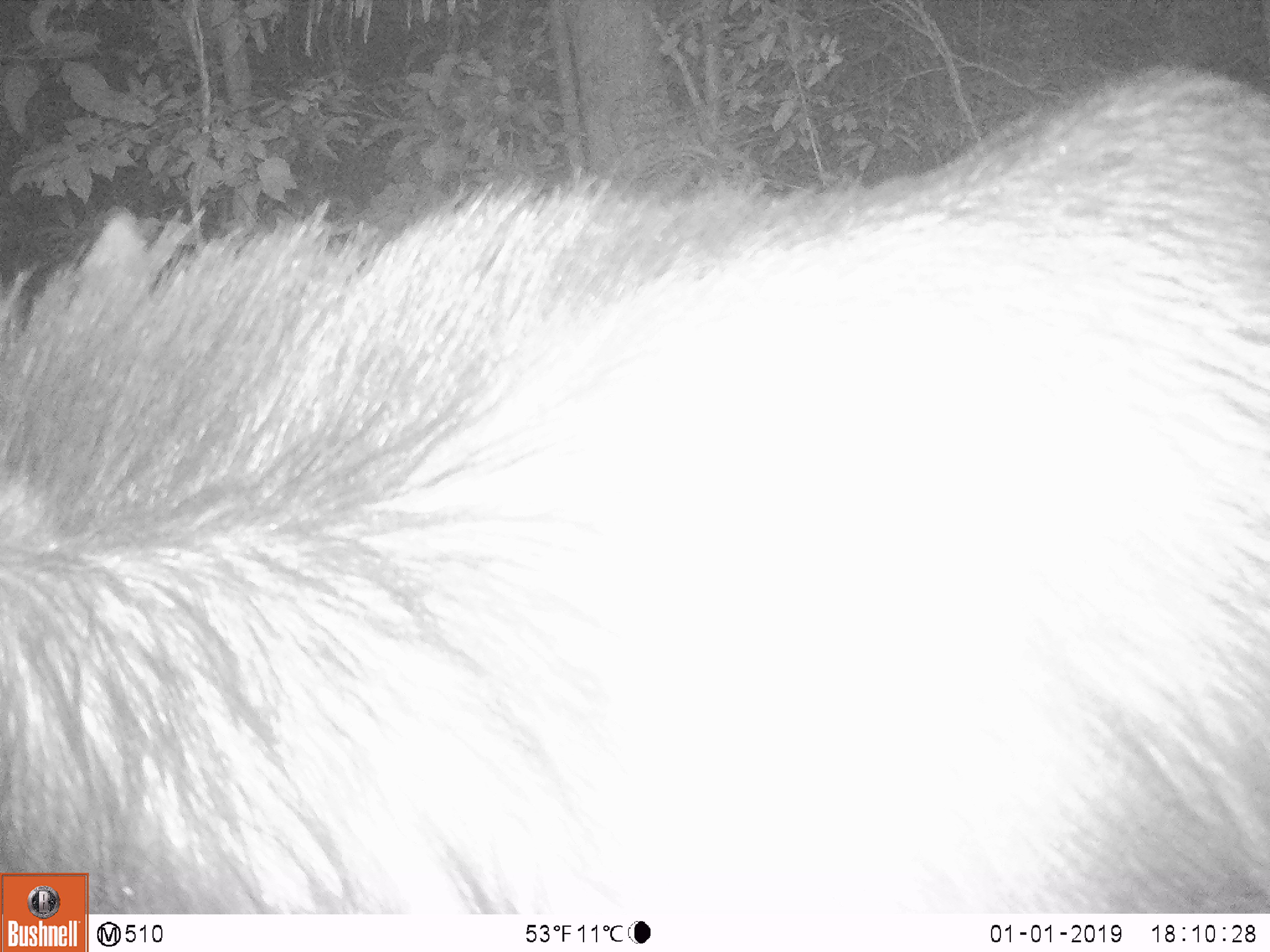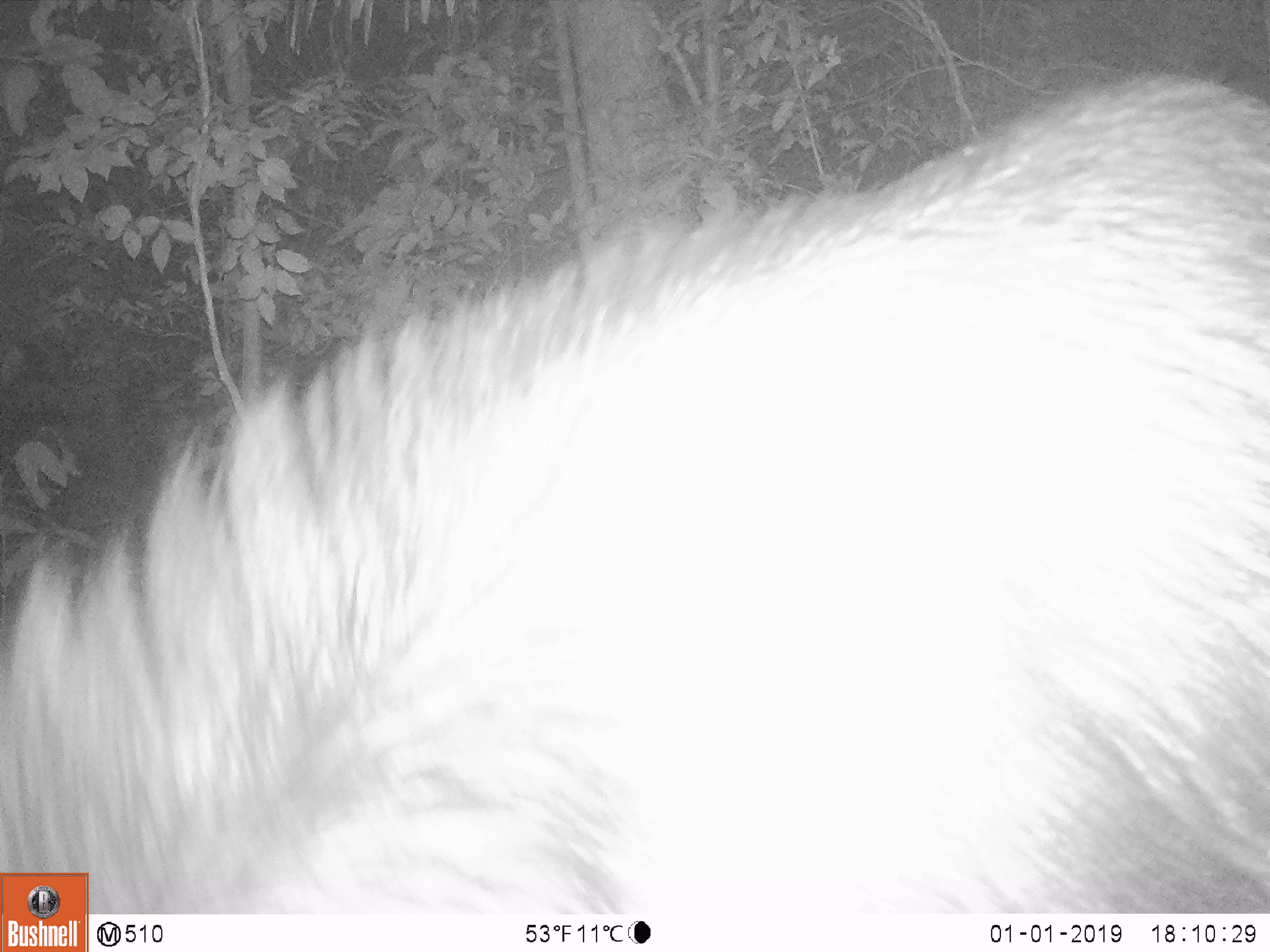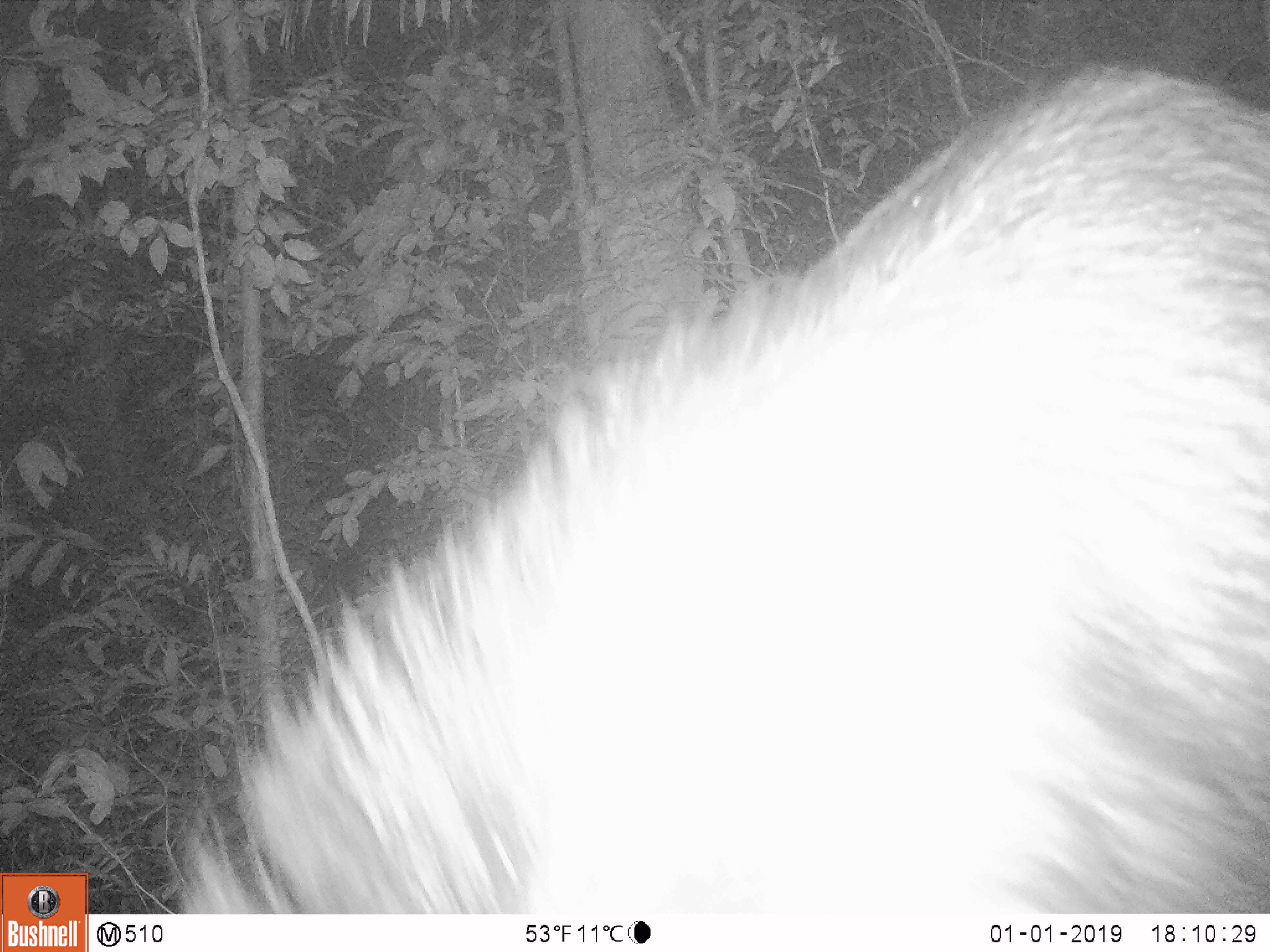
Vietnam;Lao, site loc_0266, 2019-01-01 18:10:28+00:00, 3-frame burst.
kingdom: Animalia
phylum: Chordata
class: Mammalia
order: Artiodactyla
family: Bovidae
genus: Capricornis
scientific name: Capricornis sumatraensis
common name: chinese serow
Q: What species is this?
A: Chinese serow (Capricornis sumatraensis).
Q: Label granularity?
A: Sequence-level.